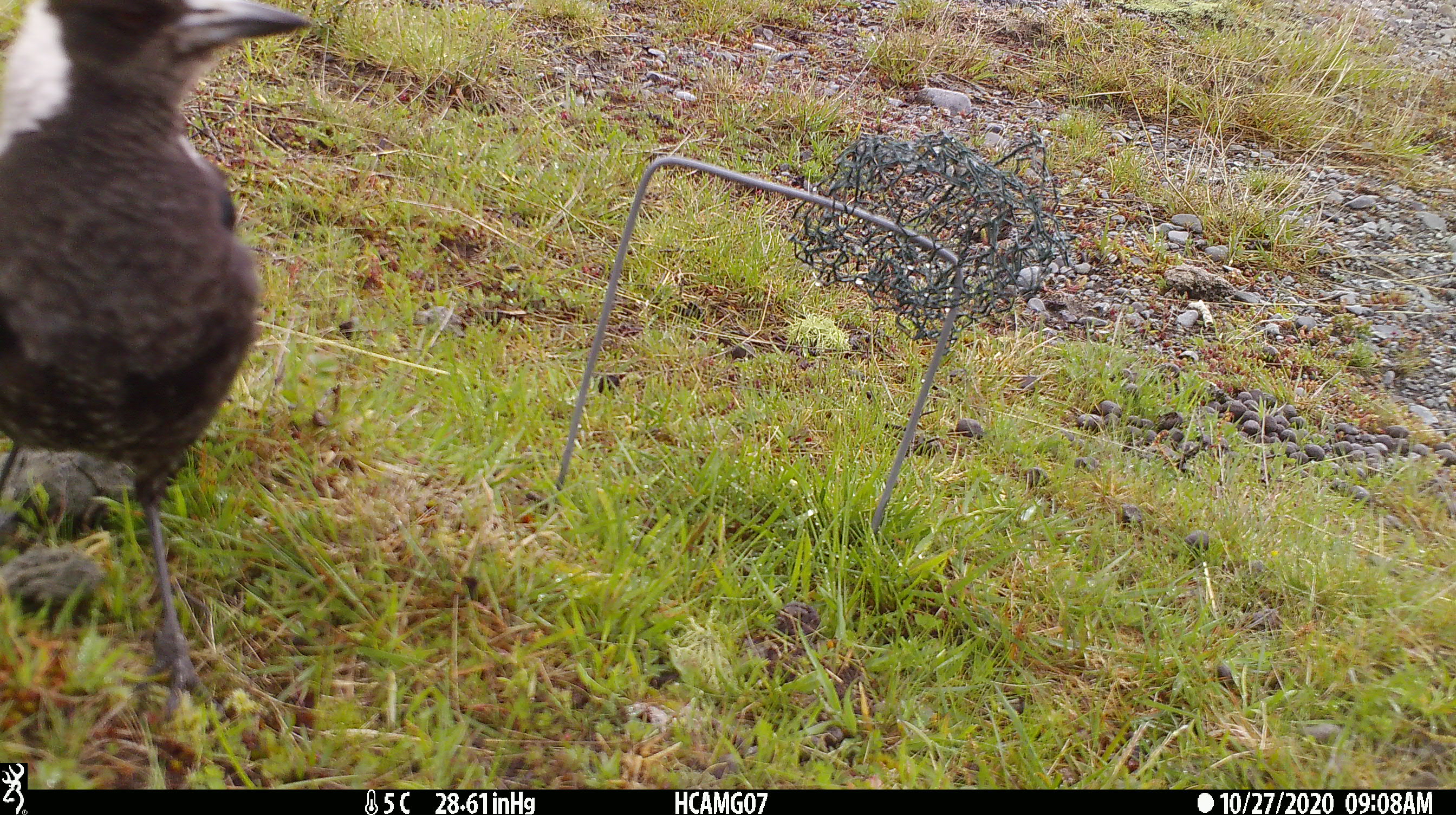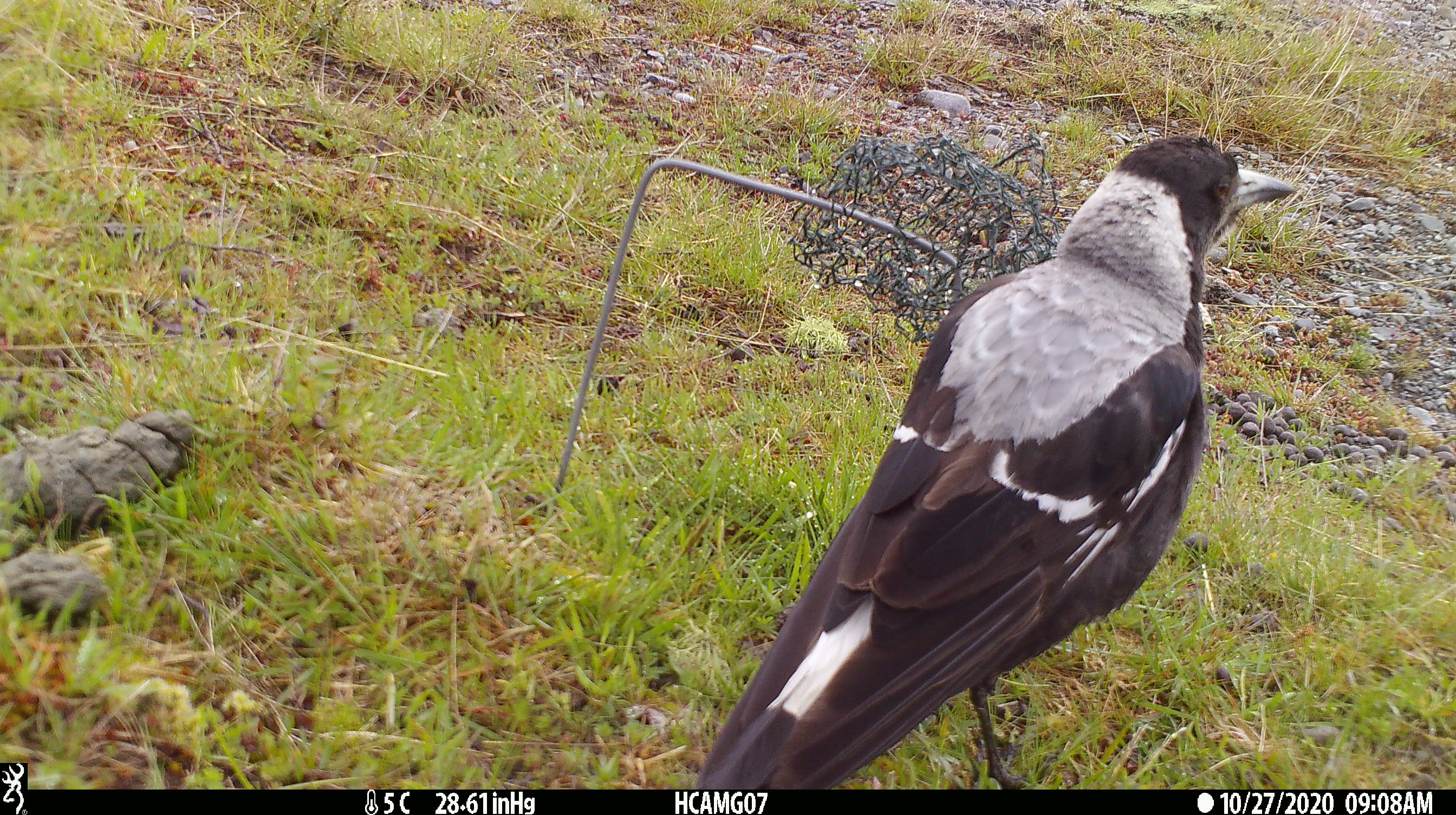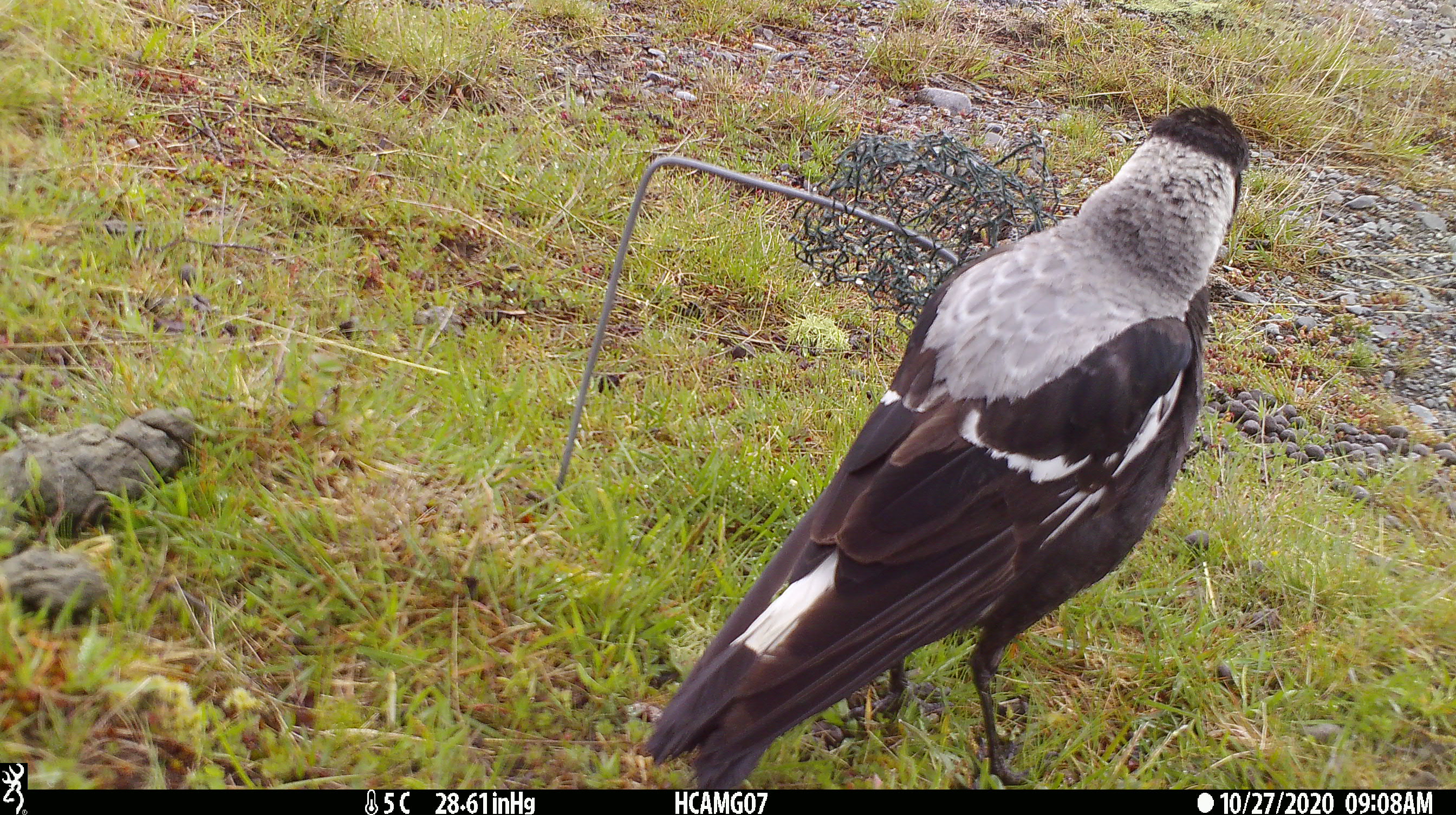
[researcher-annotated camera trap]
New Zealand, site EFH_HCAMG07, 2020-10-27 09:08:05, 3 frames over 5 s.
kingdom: Animalia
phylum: Chordata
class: Aves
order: Passeriformes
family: Artamidae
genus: Gymnorhina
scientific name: Gymnorhina tibicen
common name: australian magpie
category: magpie